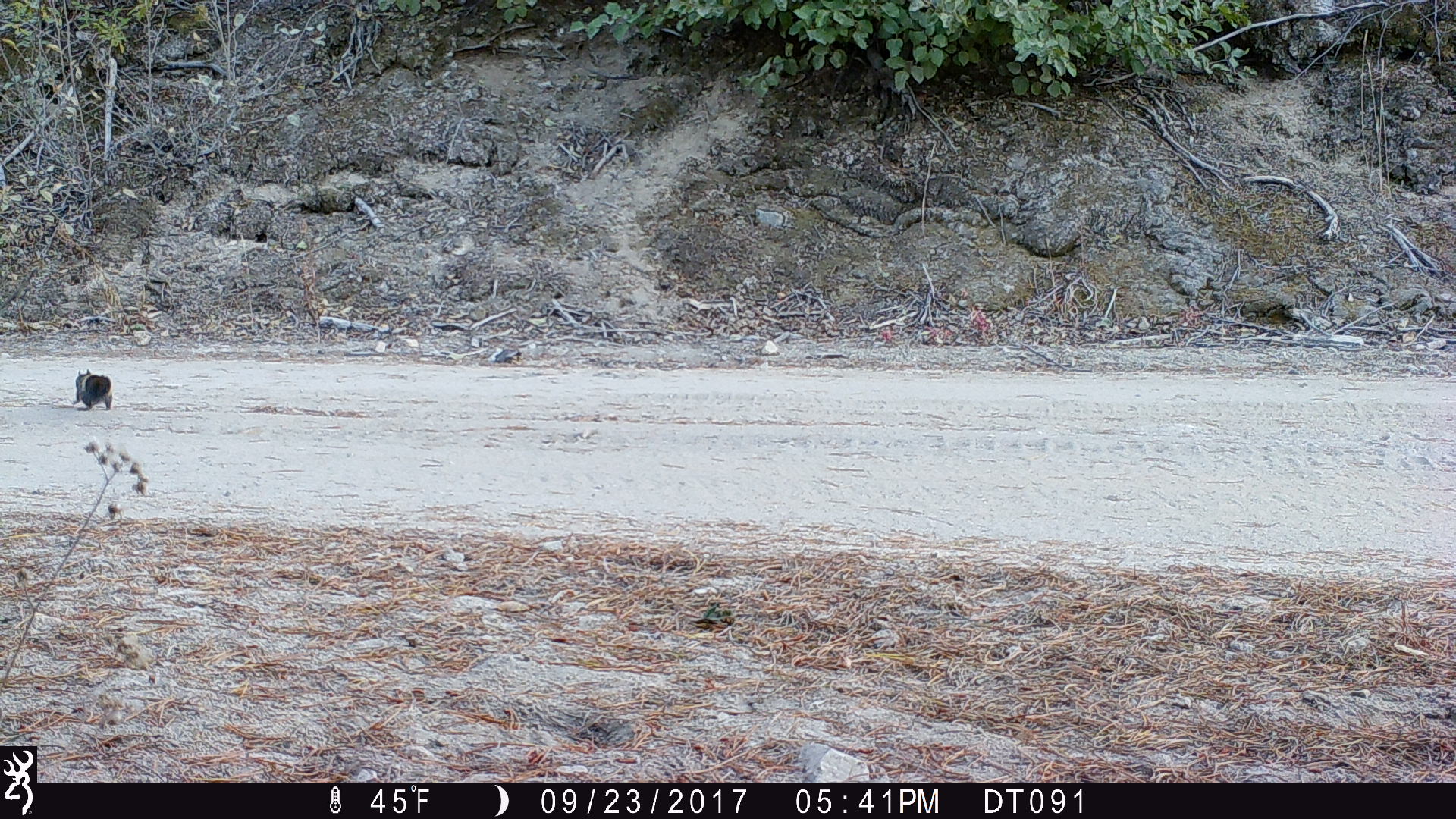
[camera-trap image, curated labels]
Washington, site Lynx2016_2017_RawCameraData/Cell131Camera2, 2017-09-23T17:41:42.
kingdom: Animalia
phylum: Chordata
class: Mammalia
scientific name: Mammalia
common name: small mammal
Small mammal (Mammalia). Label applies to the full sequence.